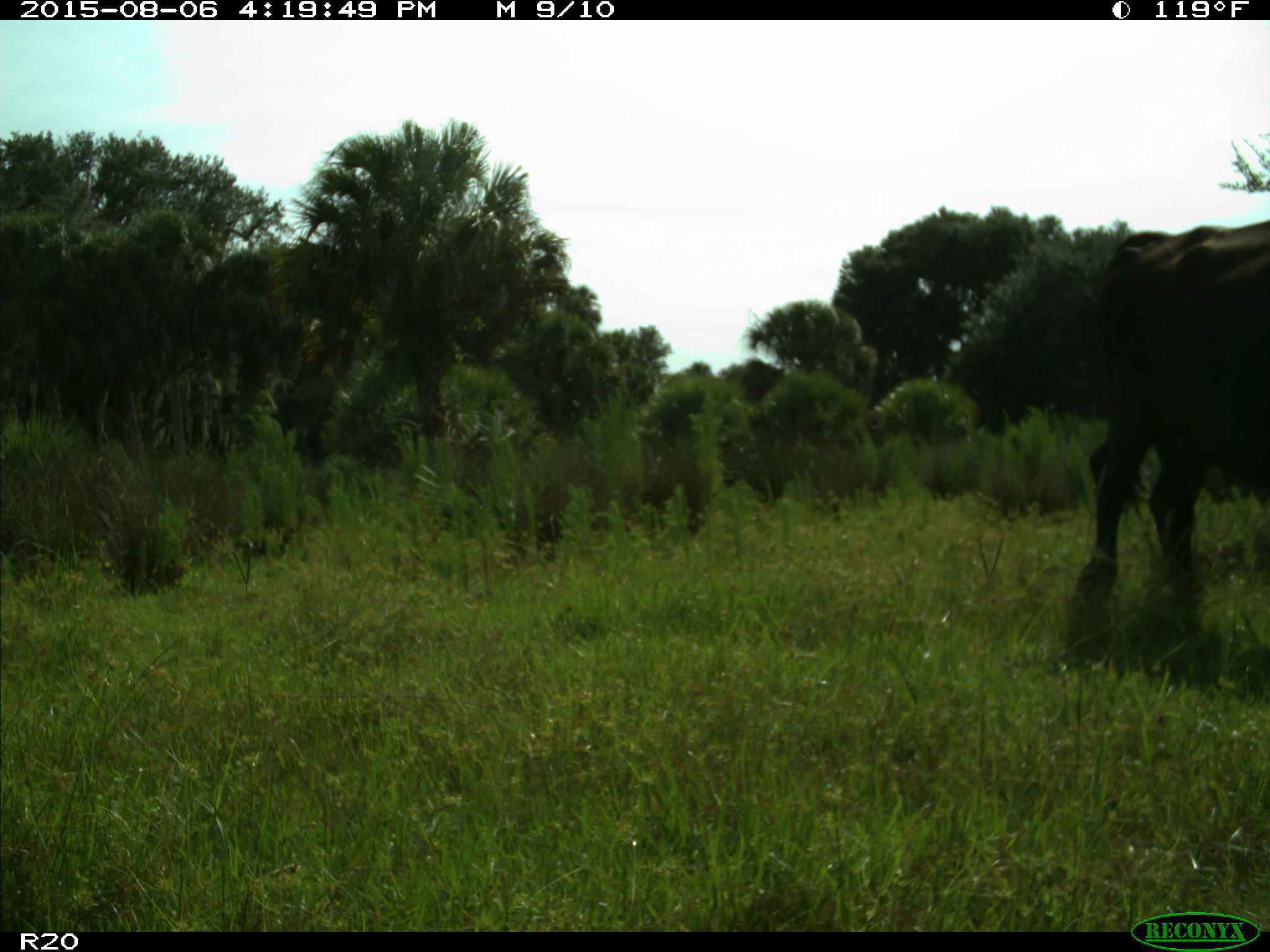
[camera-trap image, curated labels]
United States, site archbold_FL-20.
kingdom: Animalia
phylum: Chordata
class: Mammalia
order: Artiodactyla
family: Bovidae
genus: Bos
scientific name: Bos taurus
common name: domestic cow